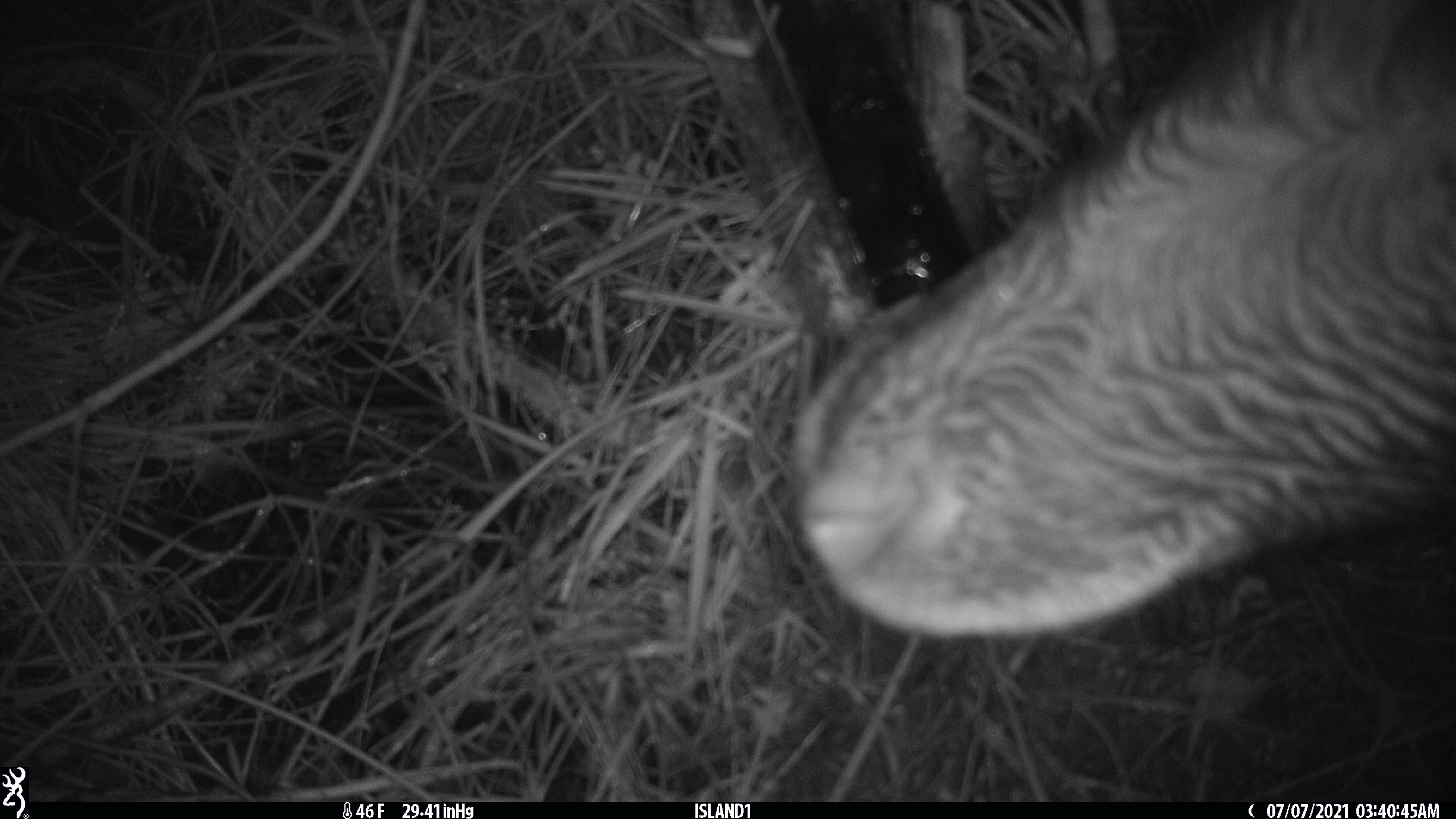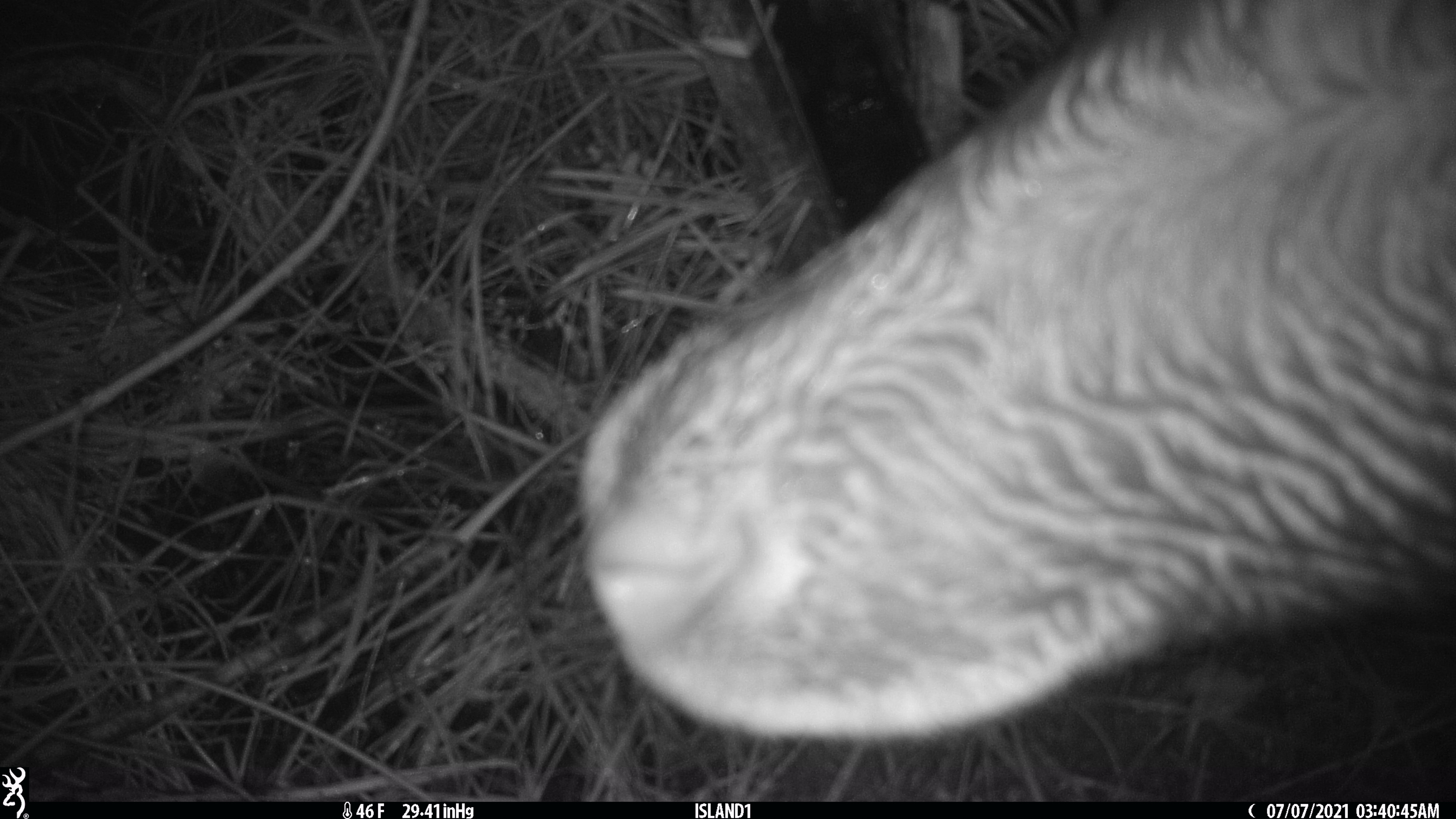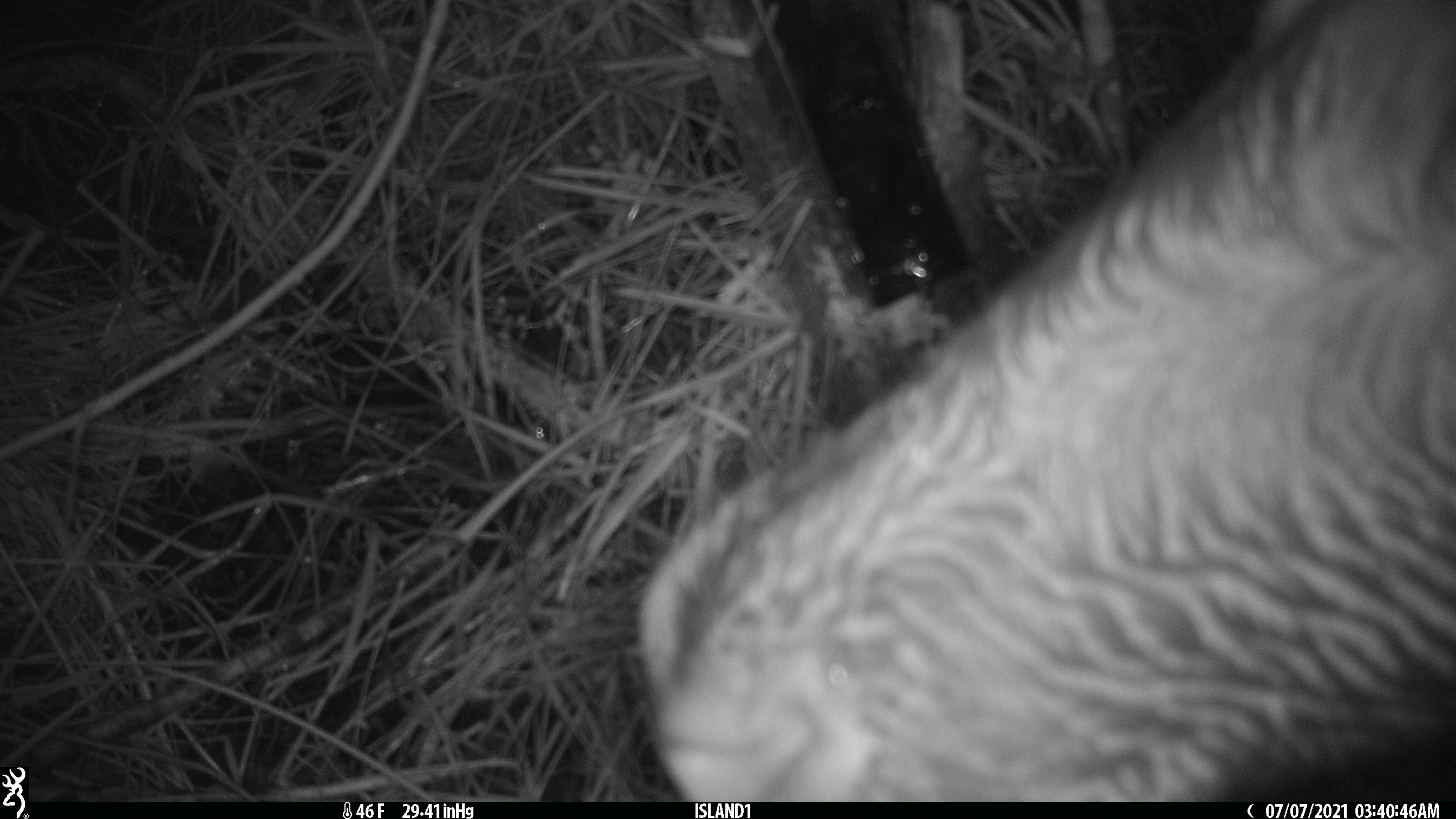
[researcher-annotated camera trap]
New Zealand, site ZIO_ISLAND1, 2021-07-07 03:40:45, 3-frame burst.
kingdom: Animalia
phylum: Chordata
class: Mammalia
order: Artiodactyla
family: Cervidae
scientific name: Cervidae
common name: deer